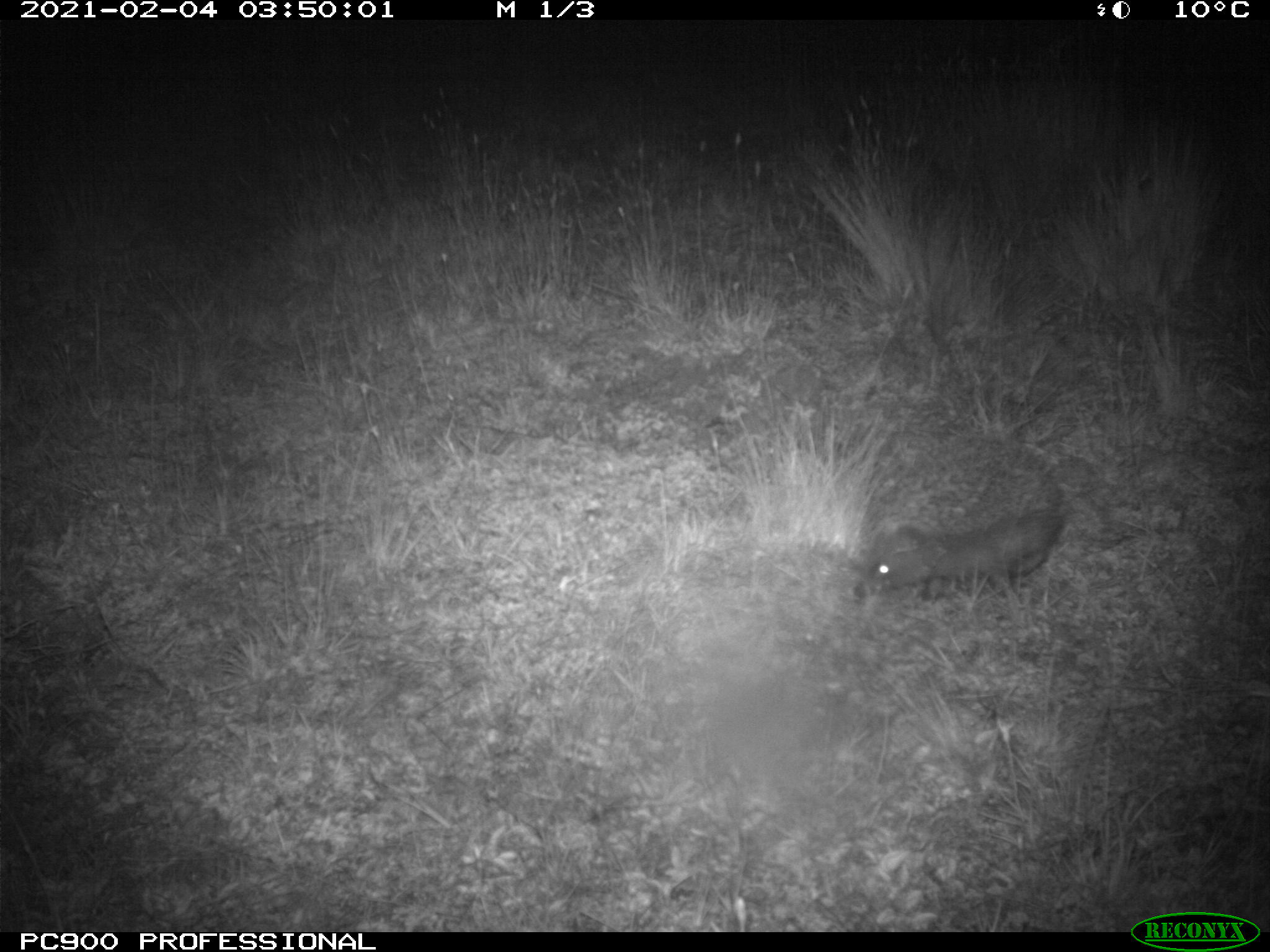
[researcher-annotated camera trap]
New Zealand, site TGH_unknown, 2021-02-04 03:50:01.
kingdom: Animalia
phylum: Chordata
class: Mammalia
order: Eulipotyphla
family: Erinaceidae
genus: Erinaceus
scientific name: Erinaceus europaeus europaeus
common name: european hedgehog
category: hedgehog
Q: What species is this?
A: Hedgehog (european hedgehog) (Erinaceus europaeus europaeus).